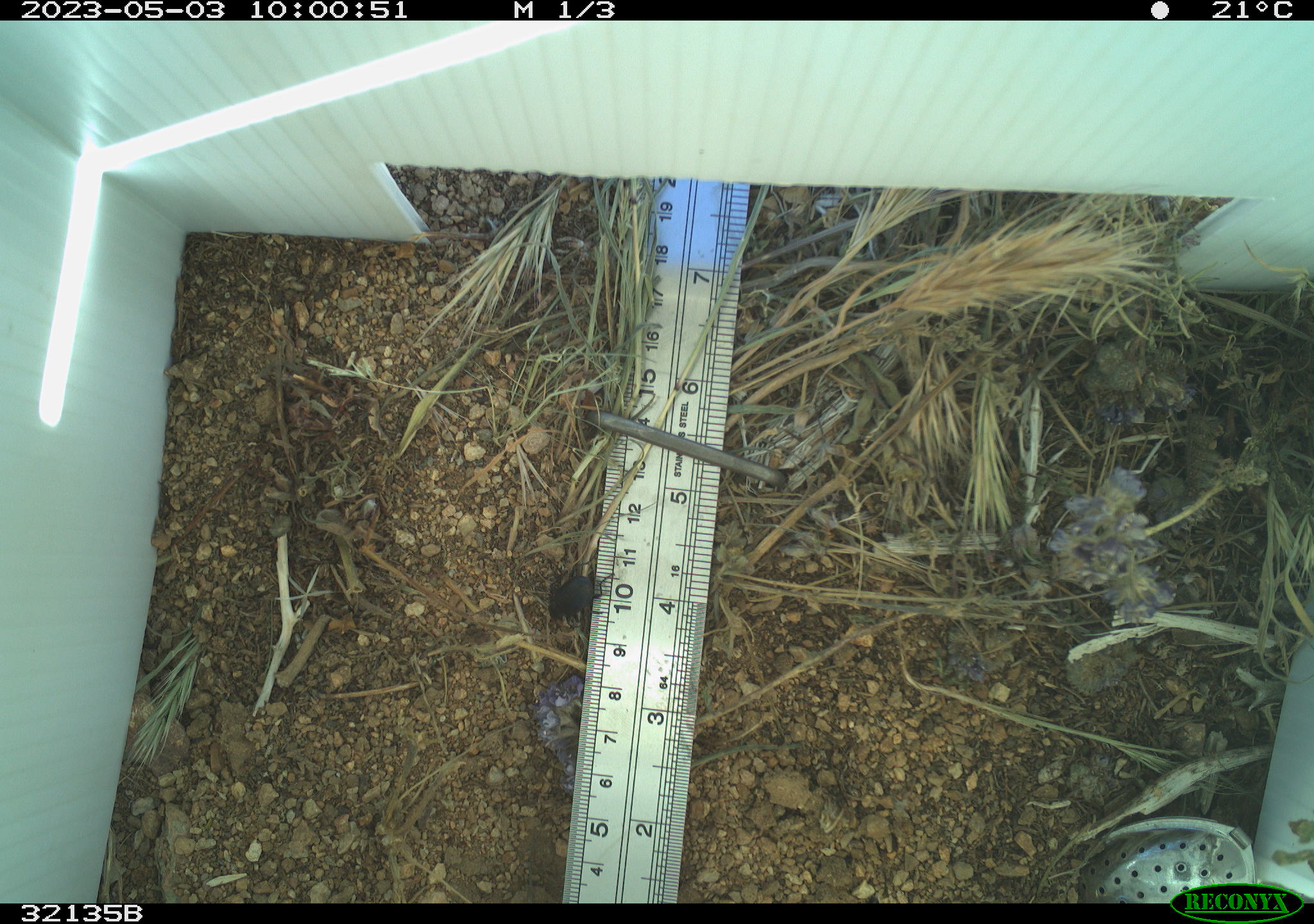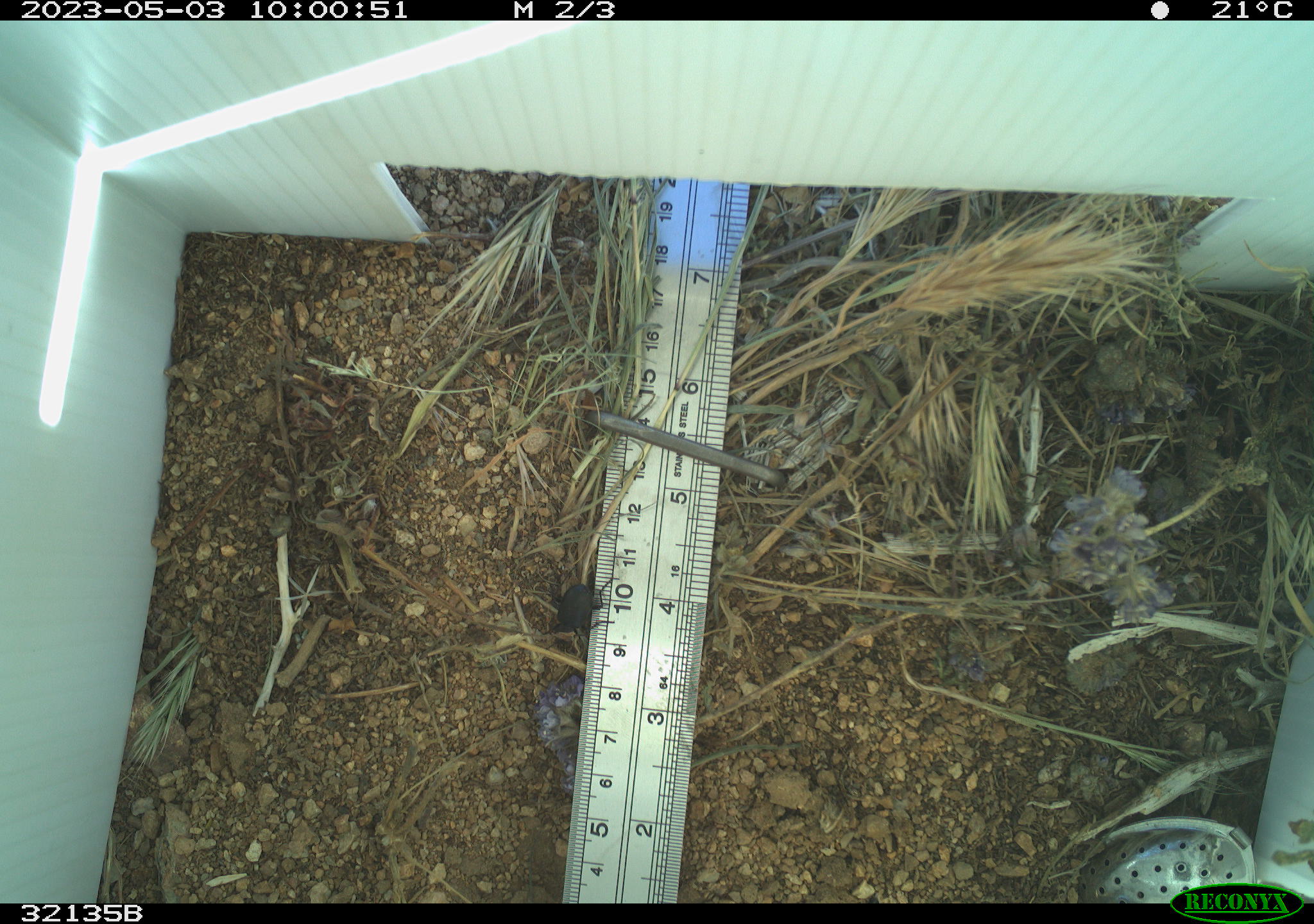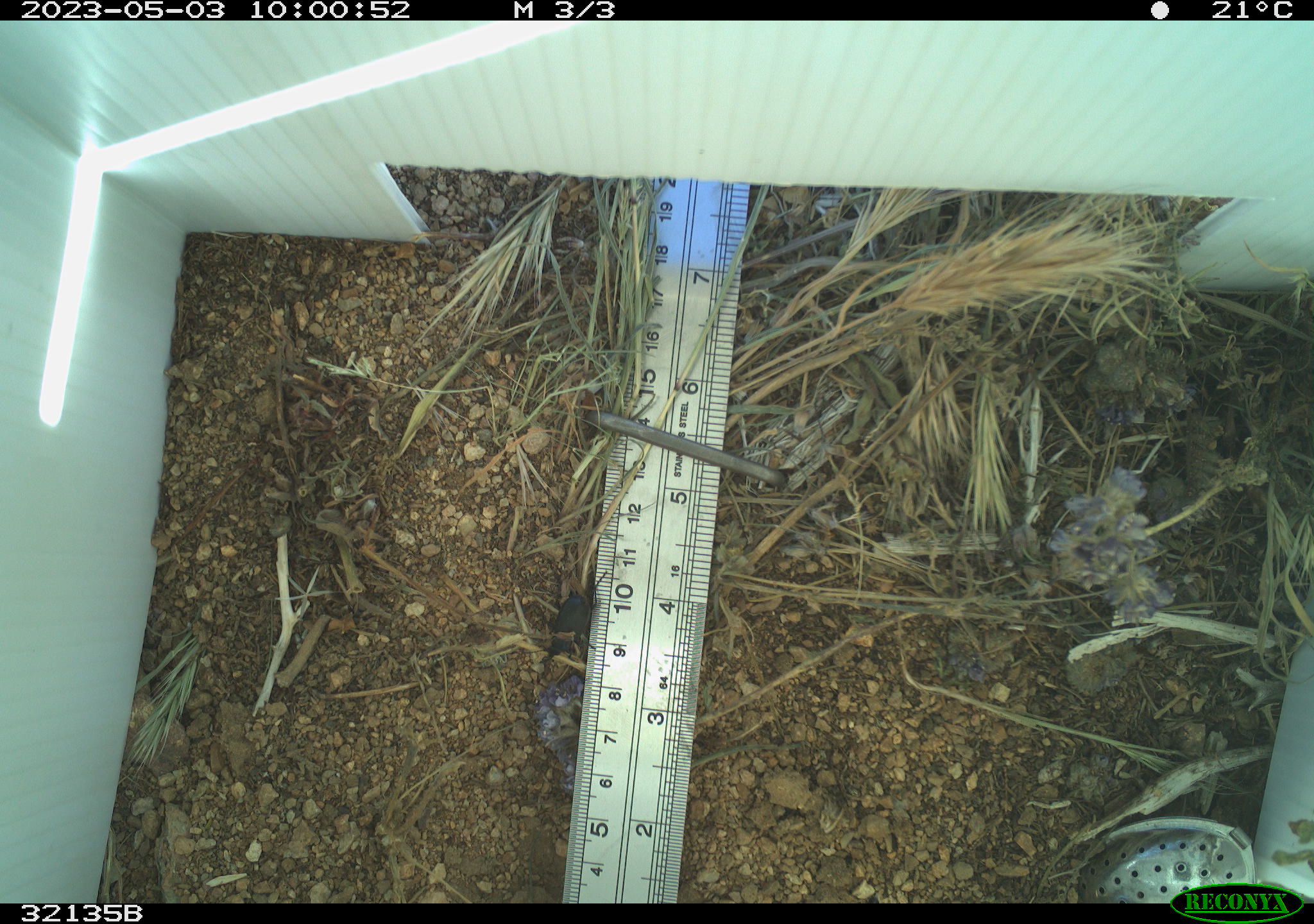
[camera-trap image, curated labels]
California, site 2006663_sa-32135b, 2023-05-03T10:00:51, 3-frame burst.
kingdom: Animalia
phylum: Arthropoda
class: Insecta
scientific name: Insecta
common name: insect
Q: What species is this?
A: Insect (Insecta).